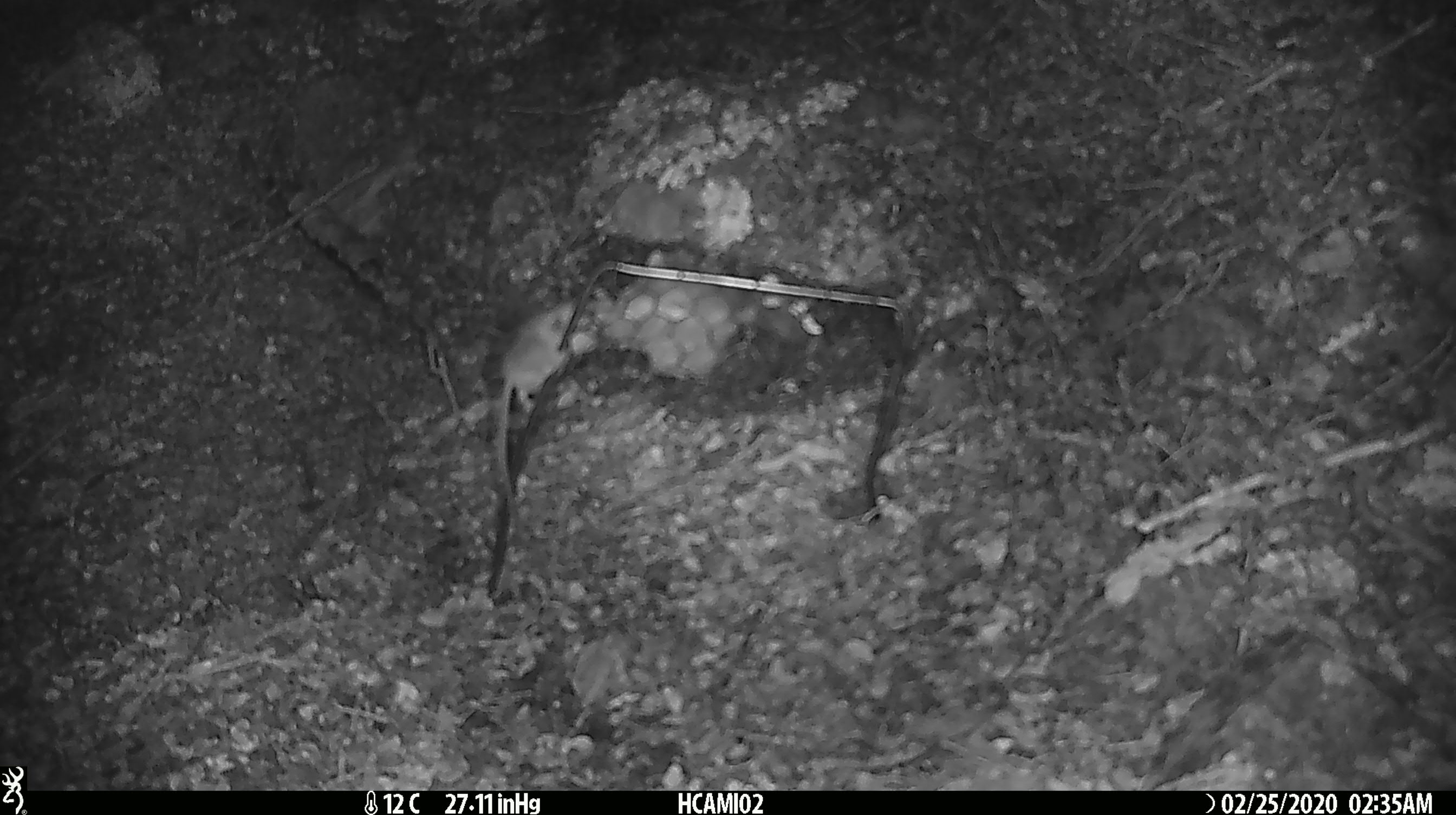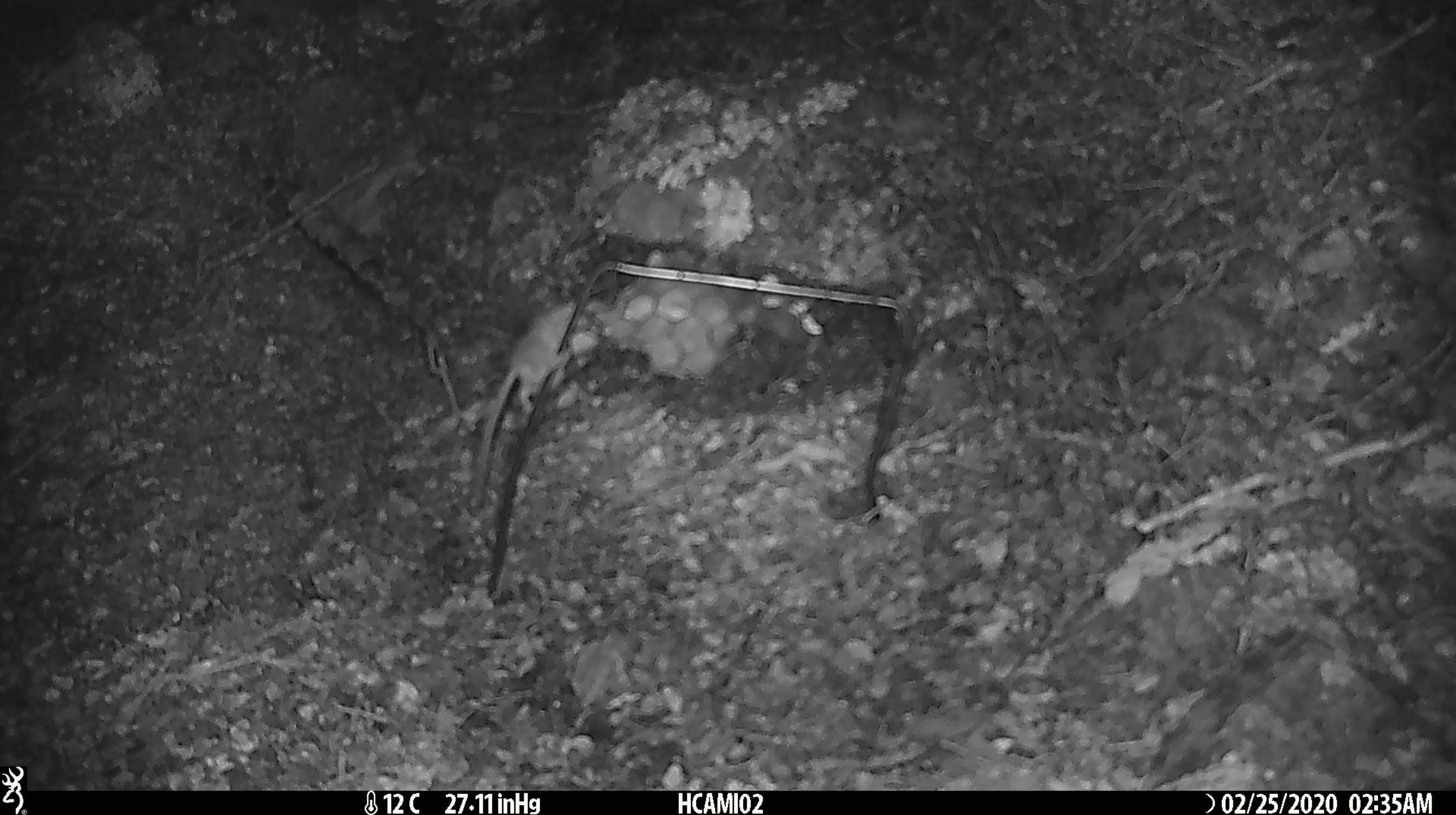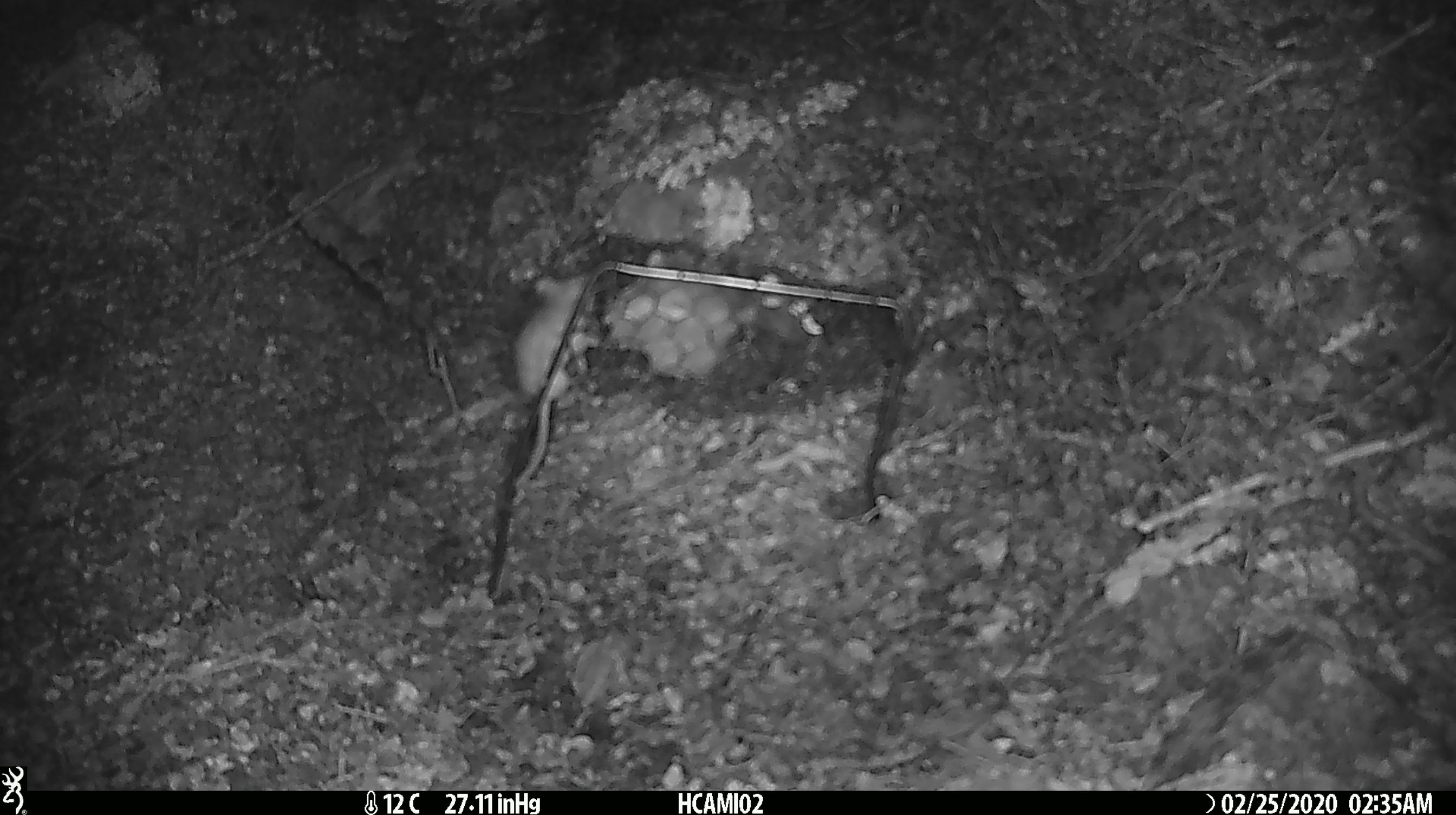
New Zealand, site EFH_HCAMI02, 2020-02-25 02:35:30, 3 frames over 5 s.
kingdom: Animalia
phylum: Chordata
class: Mammalia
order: Rodentia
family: Muridae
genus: Mus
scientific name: Mus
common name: mouse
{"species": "mouse (Mus)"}